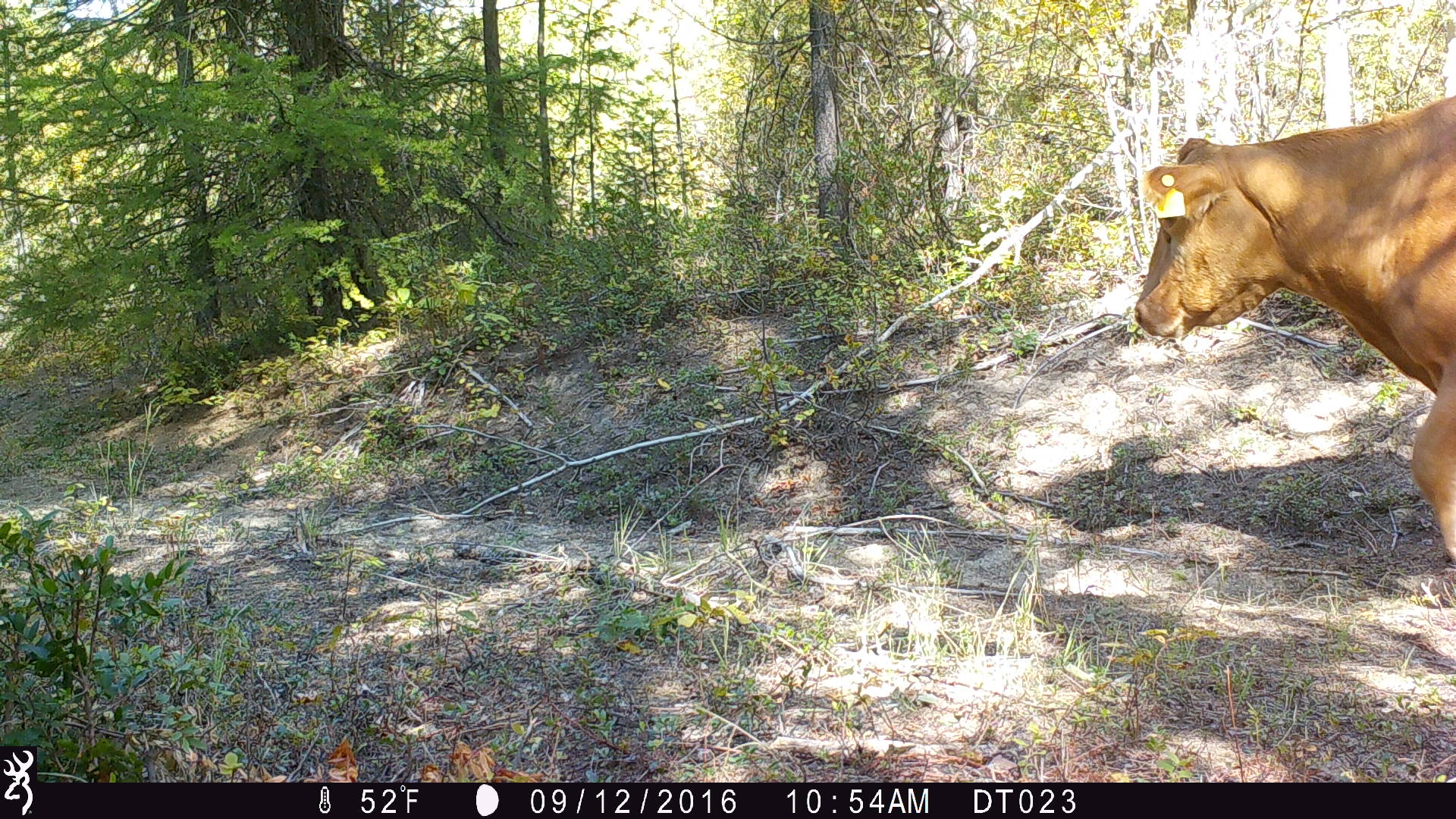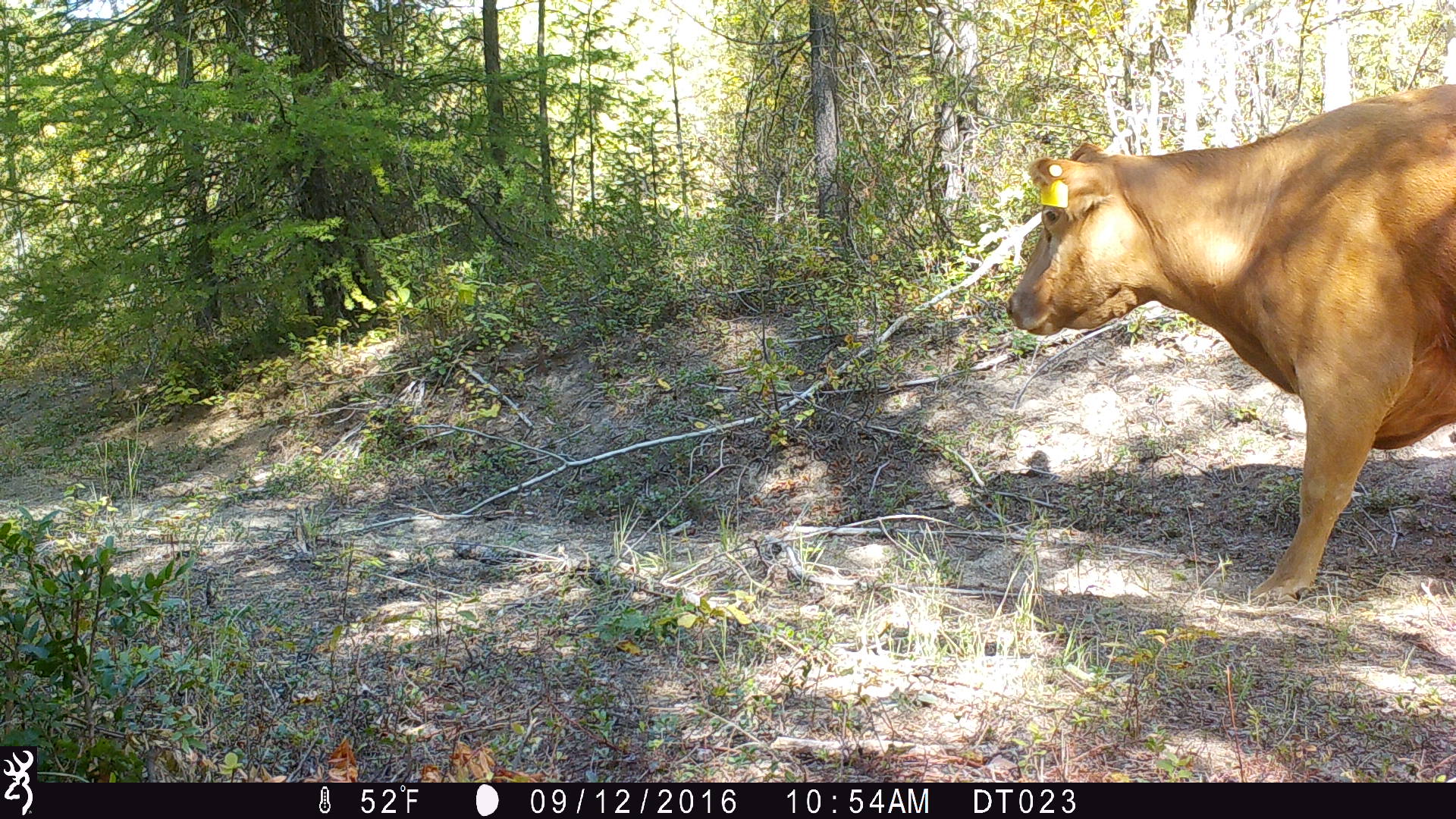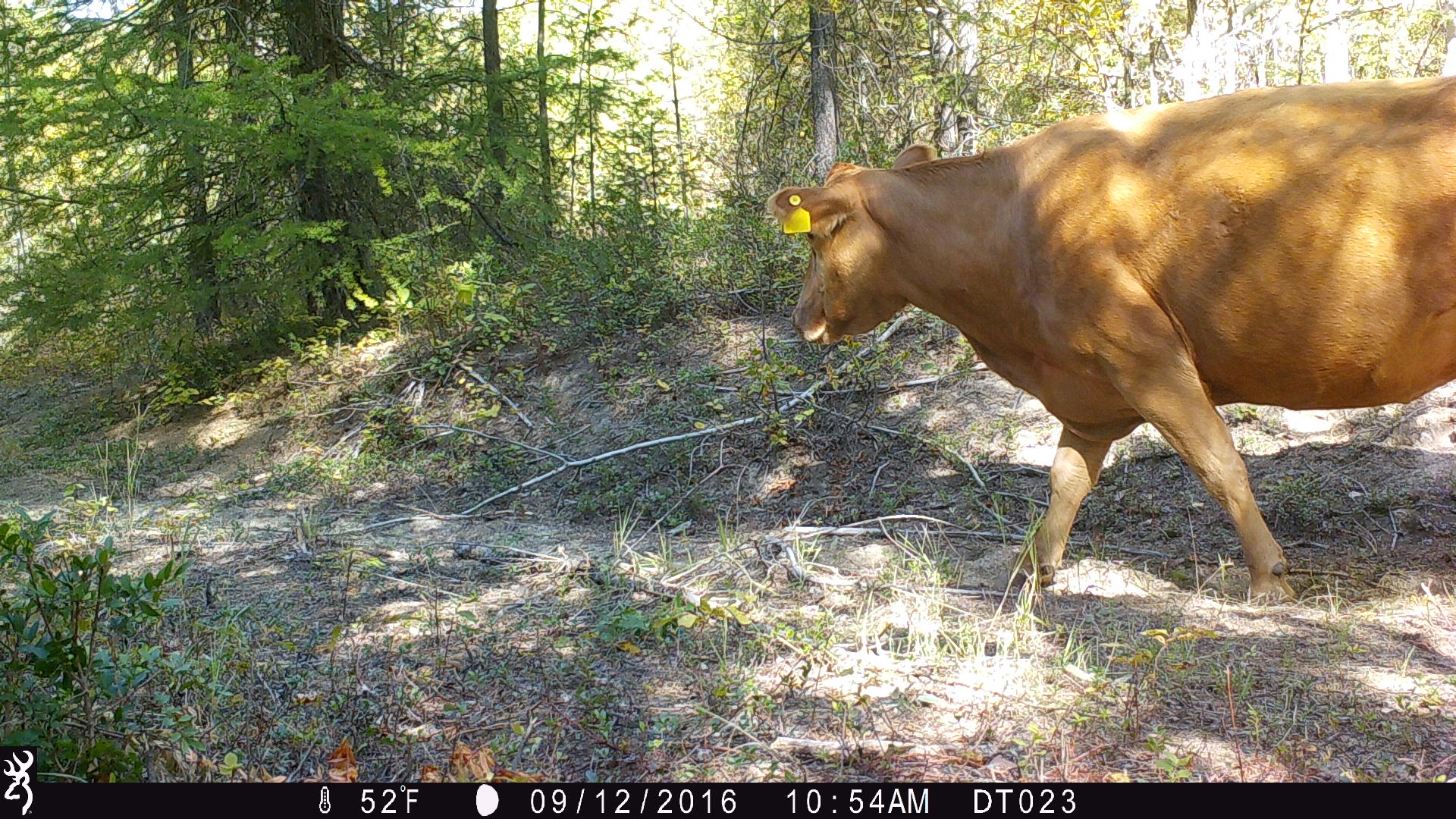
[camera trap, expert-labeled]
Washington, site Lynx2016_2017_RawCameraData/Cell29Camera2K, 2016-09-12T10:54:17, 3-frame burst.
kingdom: Animalia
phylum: Chordata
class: Mammalia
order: Artiodactyla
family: Bovidae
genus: Bos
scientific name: Bos taurus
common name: domestic cattle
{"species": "domestic cattle (Bos taurus)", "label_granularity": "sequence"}